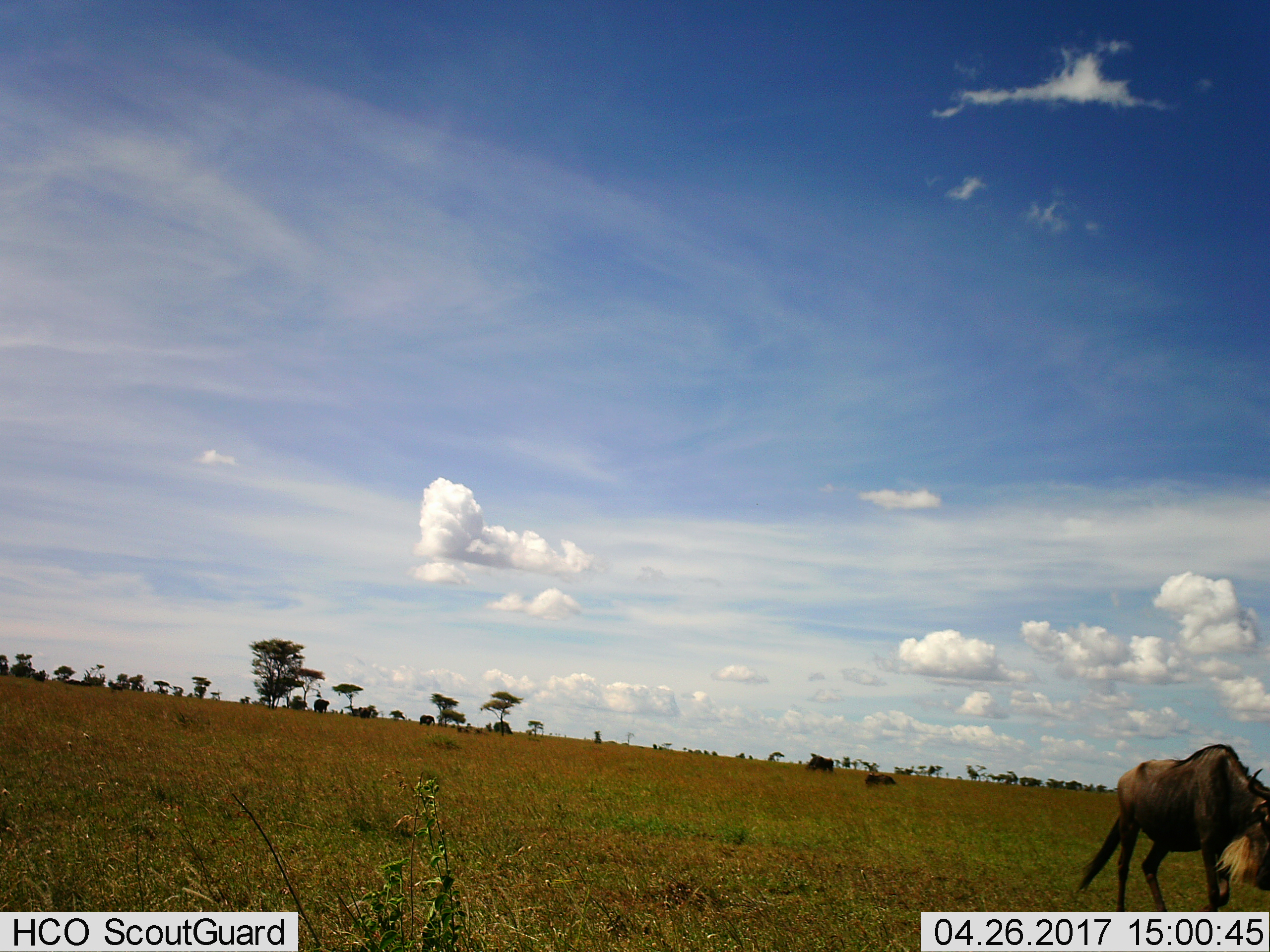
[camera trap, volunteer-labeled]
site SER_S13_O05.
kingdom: Animalia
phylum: Chordata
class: Mammalia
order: Artiodactyla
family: Bovidae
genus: Connochaetes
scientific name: Connochaetes taurinus taurinus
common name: blue wildebeest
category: wildebeestblue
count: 1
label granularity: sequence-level